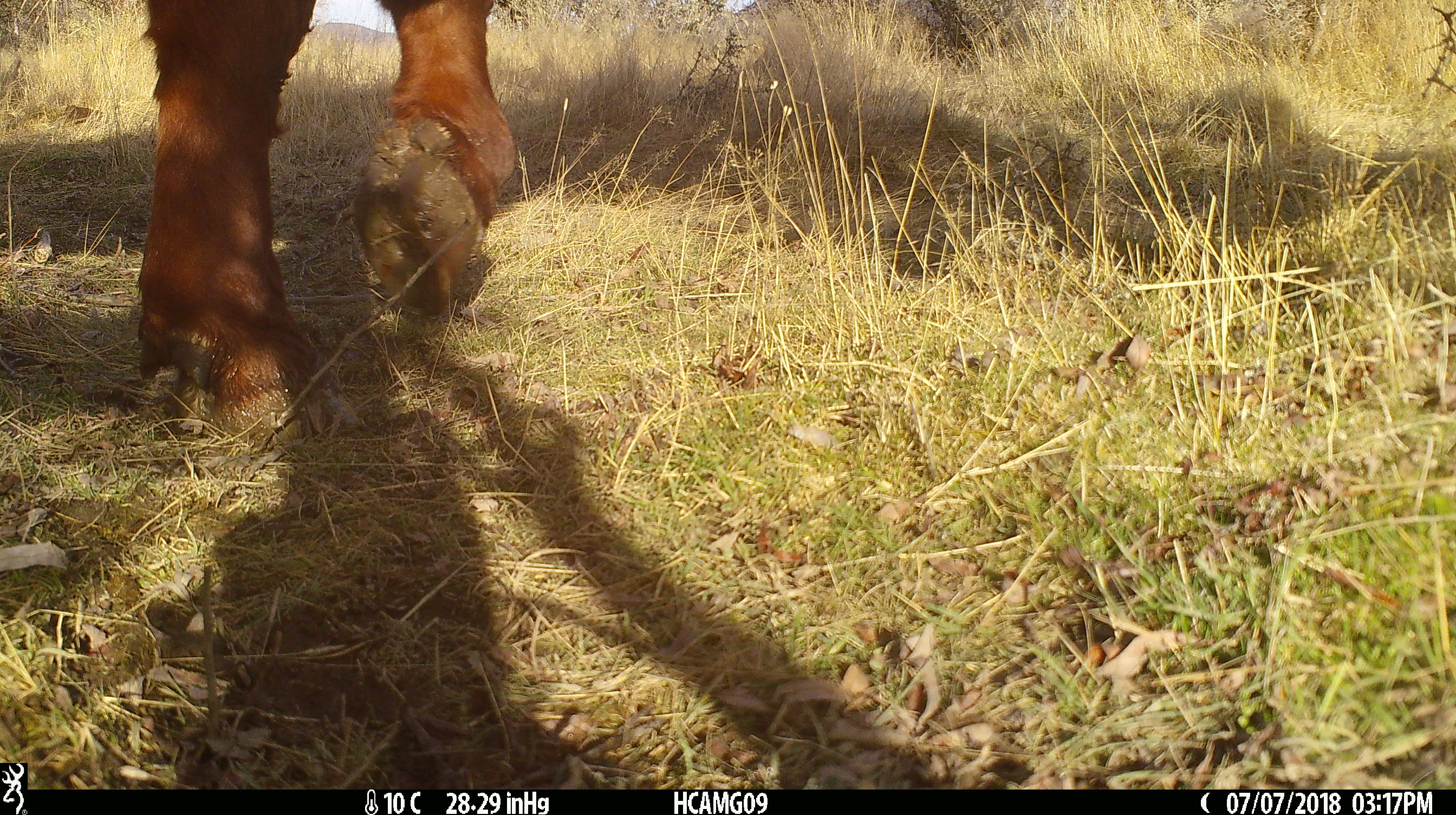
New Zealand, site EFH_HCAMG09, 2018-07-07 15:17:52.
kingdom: Animalia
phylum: Chordata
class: Mammalia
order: Artiodactyla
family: Bovidae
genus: Bos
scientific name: Bos taurus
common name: domestic cow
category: cow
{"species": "cow (domestic cow) (Bos taurus)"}